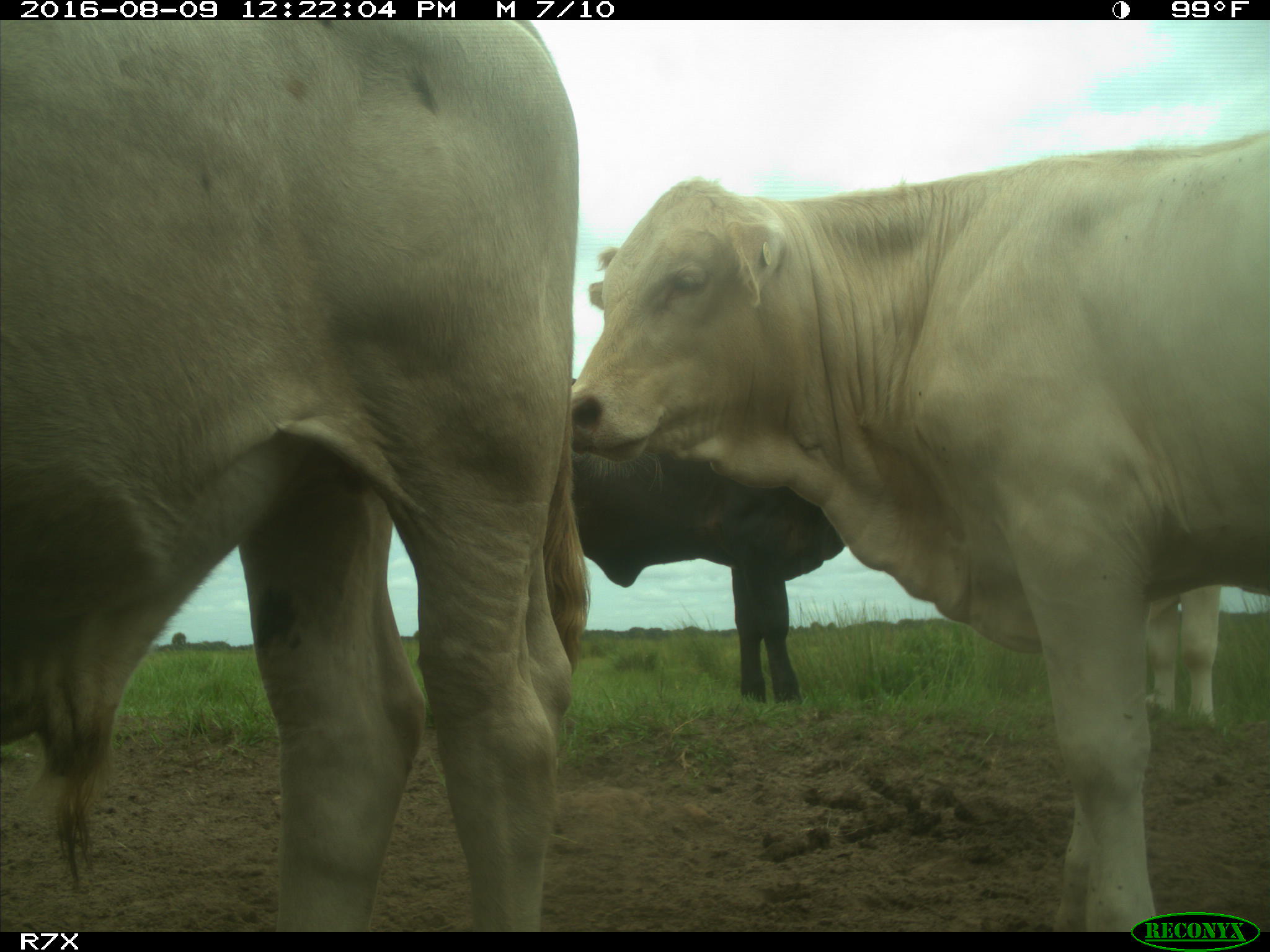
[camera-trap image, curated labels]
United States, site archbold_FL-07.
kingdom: Animalia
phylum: Chordata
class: Mammalia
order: Artiodactyla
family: Bovidae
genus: Bos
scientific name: Bos taurus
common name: domestic cow